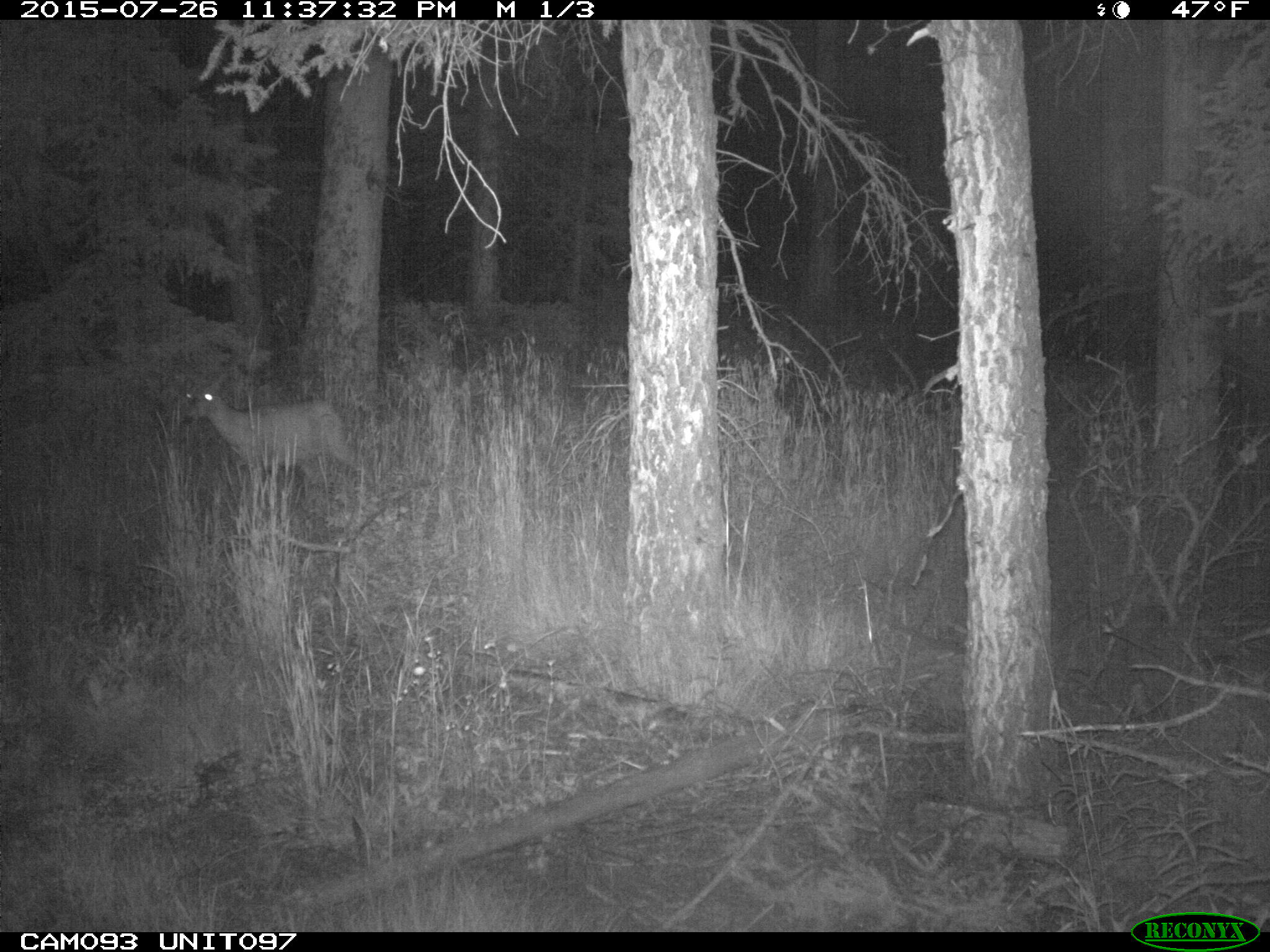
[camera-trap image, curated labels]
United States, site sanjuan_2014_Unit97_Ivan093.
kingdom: Animalia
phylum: Chordata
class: Mammalia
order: Artiodactyla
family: Cervidae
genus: Odocoileus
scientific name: Odocoileus hemionus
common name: mule deer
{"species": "Odocoileus hemionus (mule deer)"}